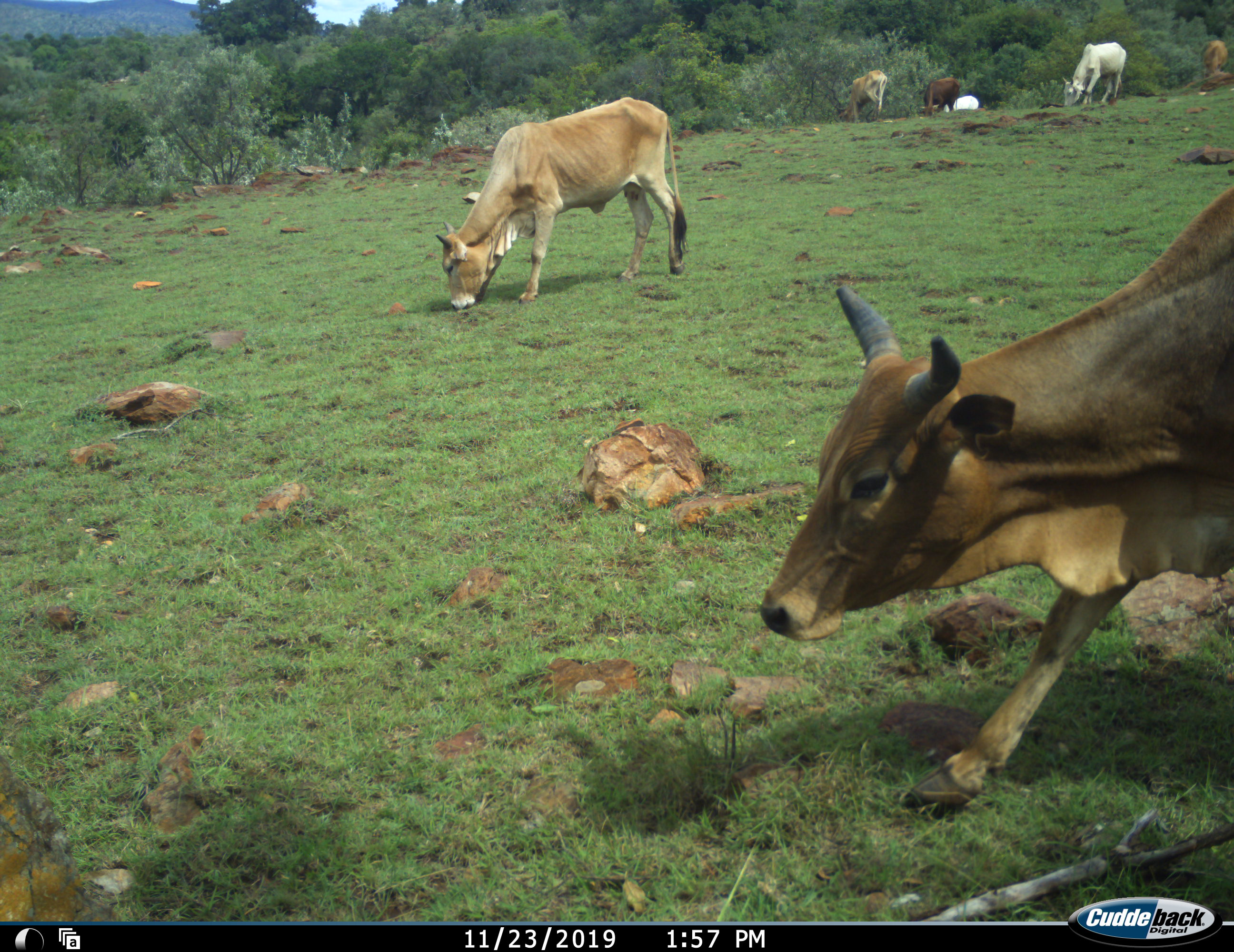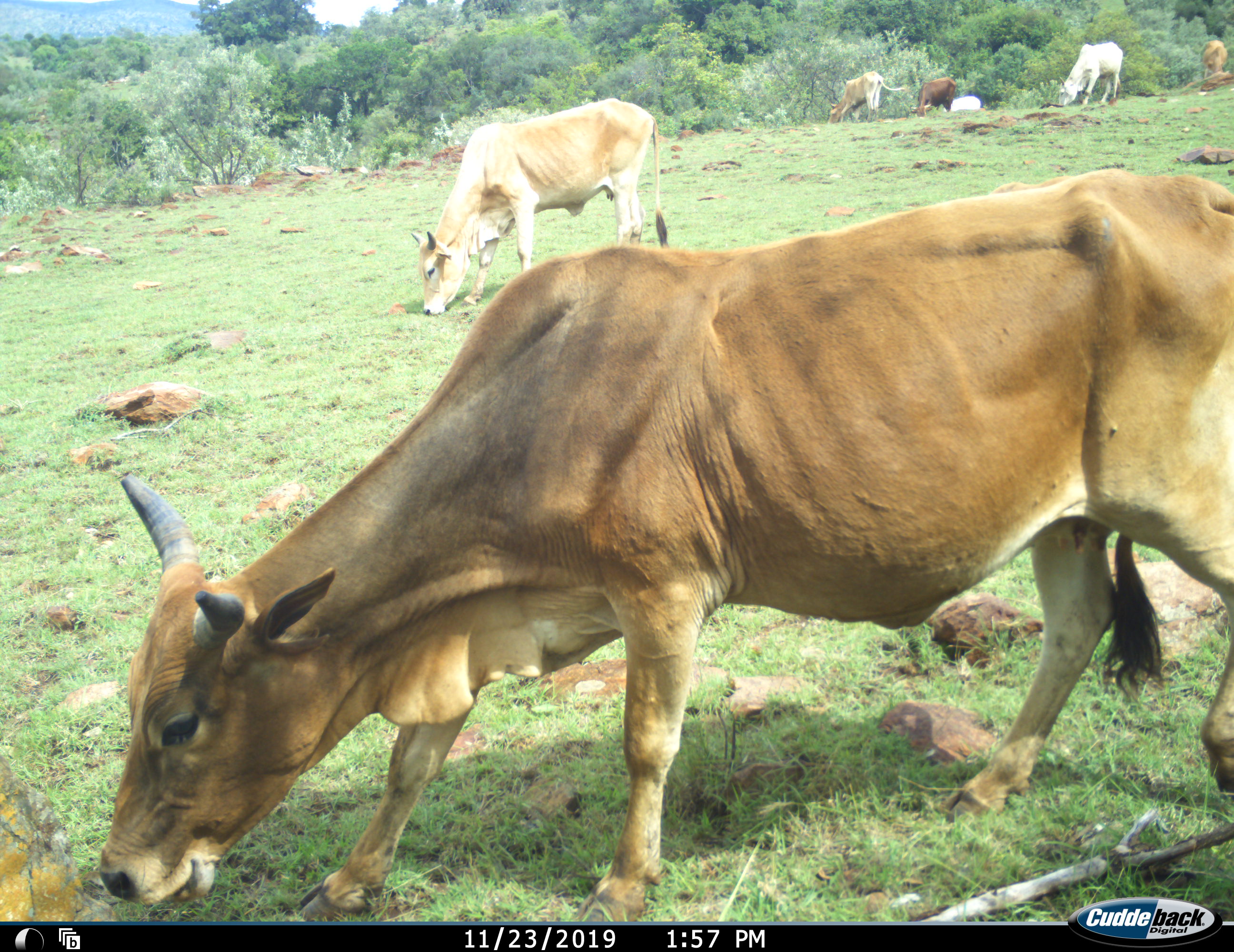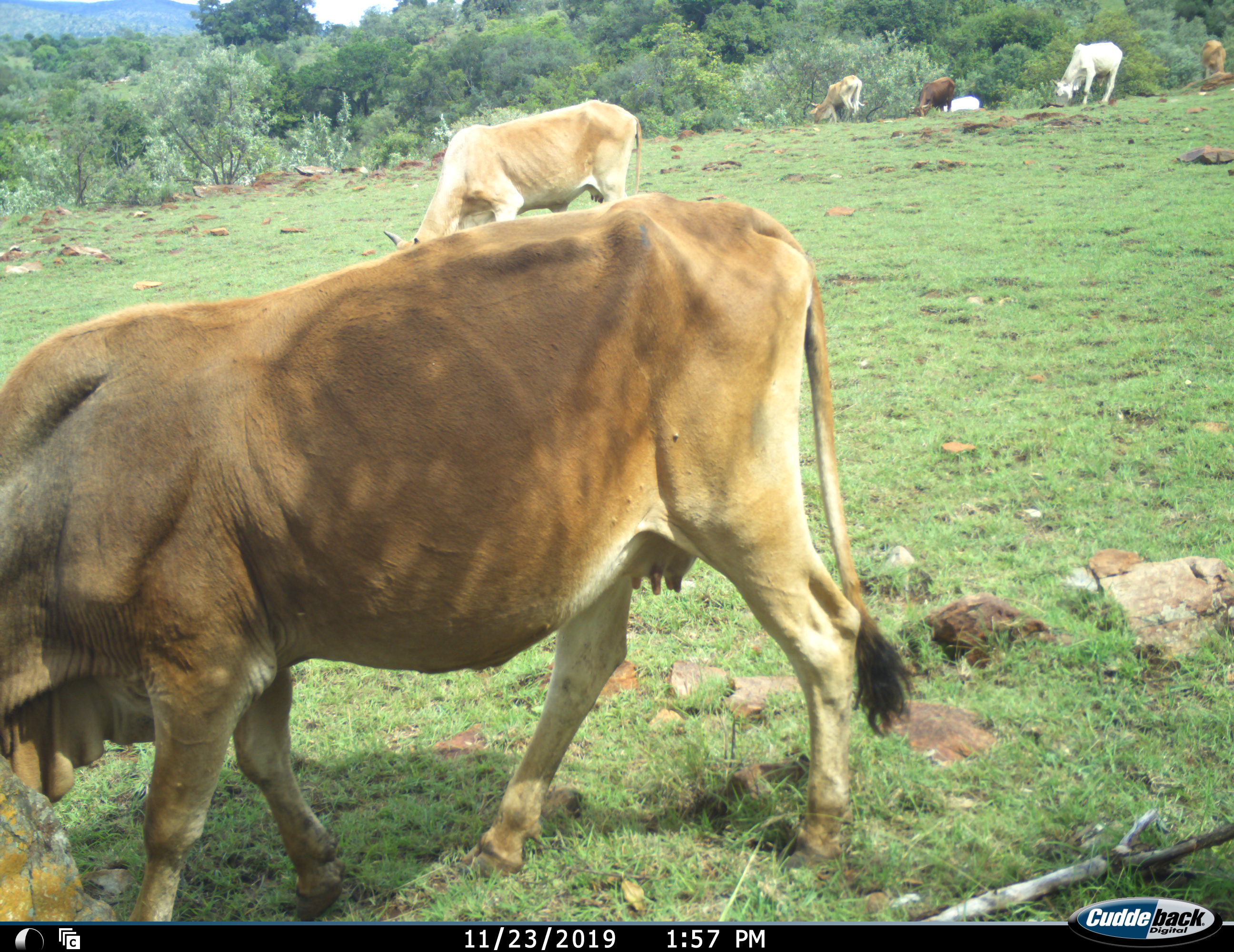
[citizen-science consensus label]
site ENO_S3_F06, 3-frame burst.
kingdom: Animalia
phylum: Chordata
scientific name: Vertebrata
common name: domestic animal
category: domesticanimal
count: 7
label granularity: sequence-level